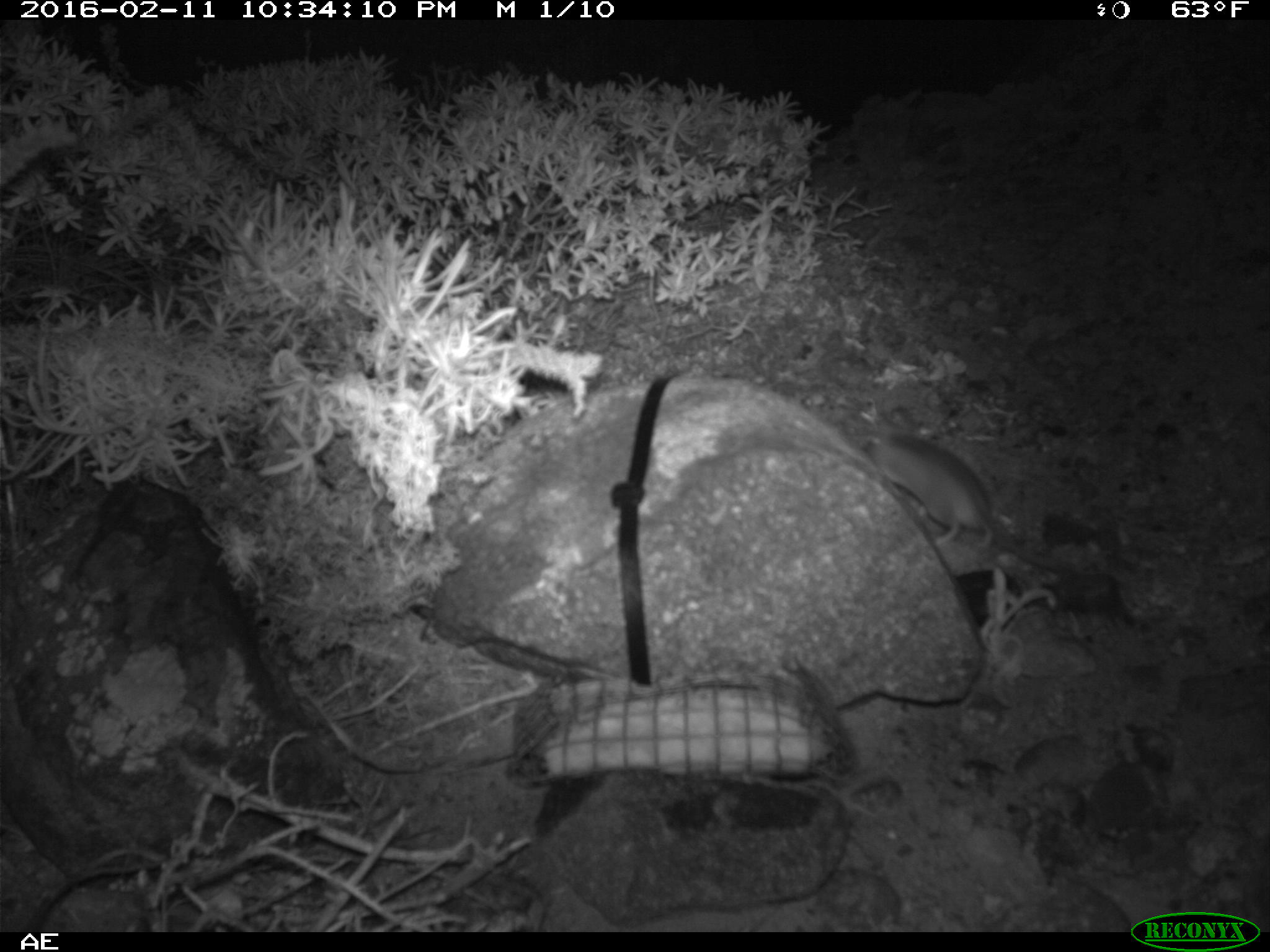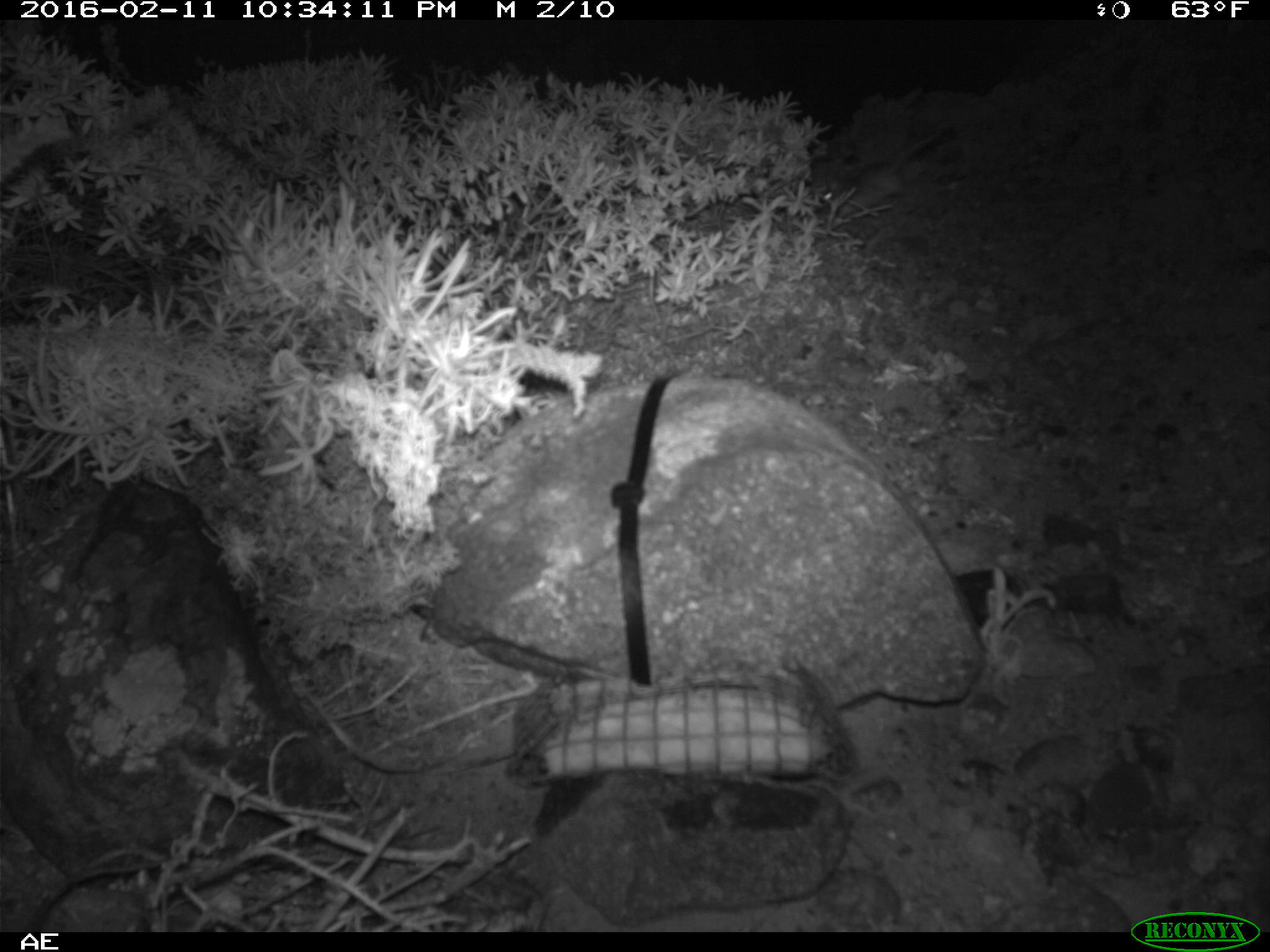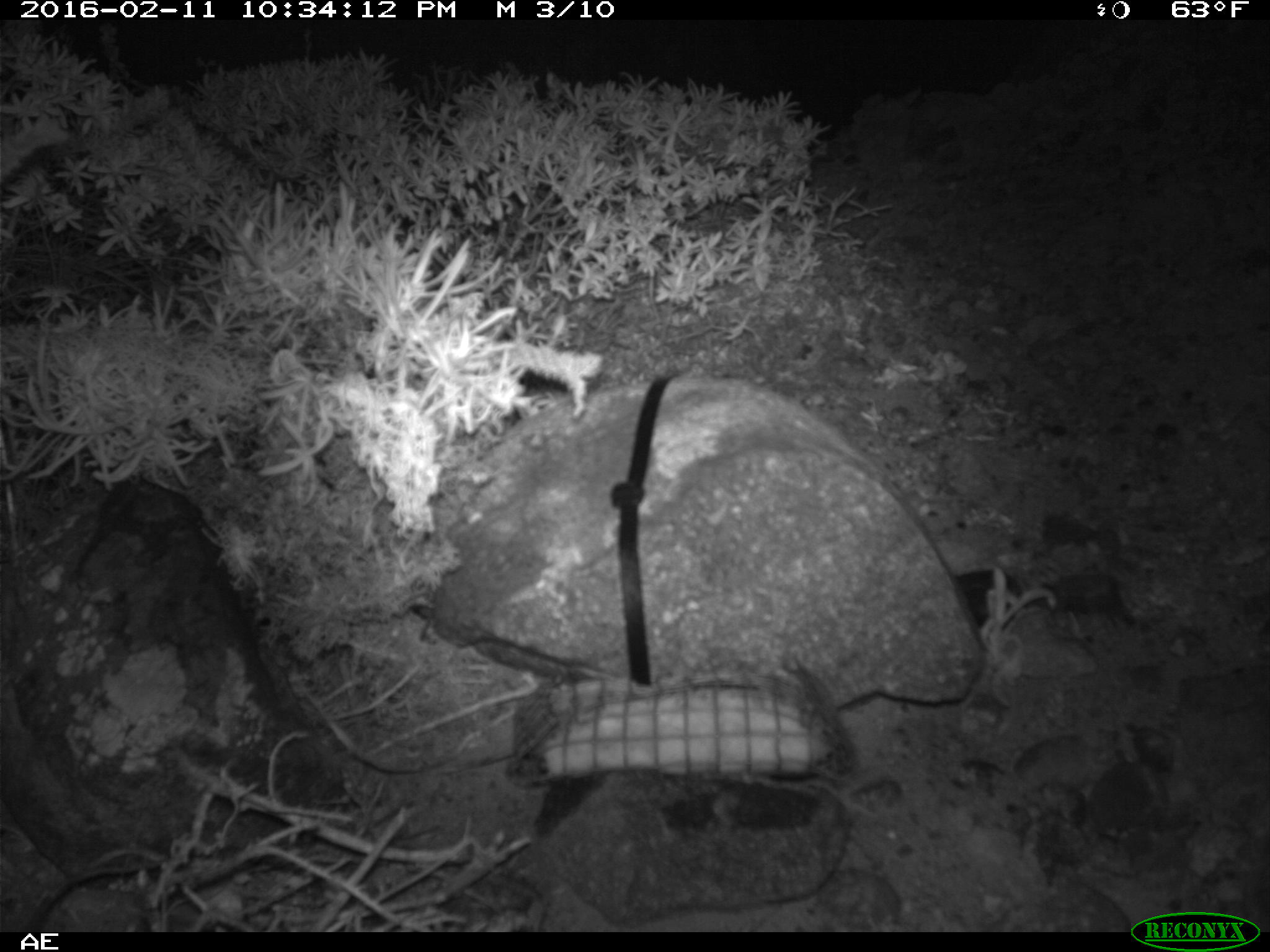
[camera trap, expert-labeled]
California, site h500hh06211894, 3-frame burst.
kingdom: Animalia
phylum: Chordata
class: Mammalia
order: Rodentia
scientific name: Rodentia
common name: rodent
Rodent (Rodentia).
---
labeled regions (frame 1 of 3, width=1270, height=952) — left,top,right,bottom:
rodent: 858,433,1067,575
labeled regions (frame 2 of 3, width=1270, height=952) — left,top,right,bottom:
rodent: 820,131,945,217